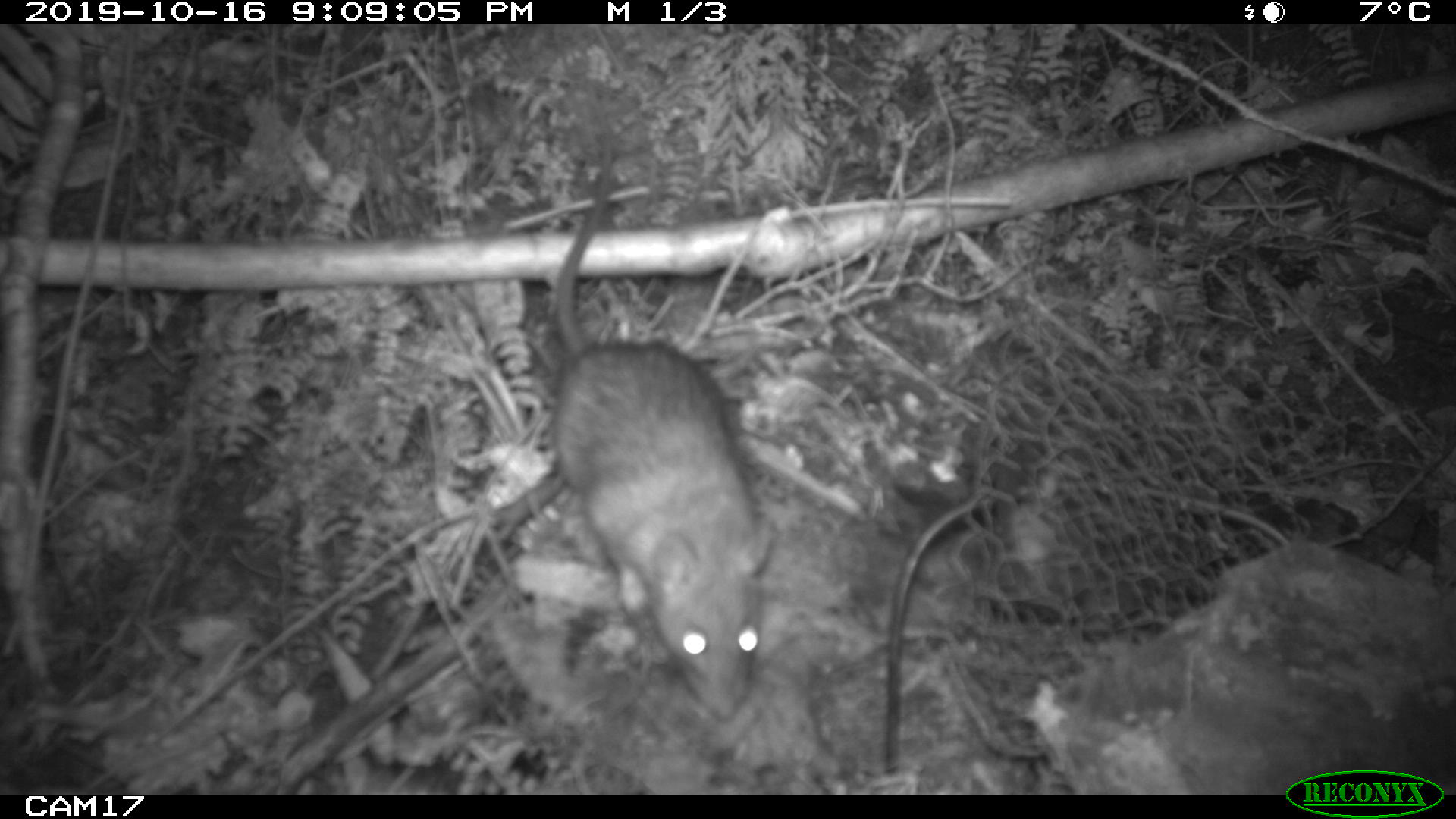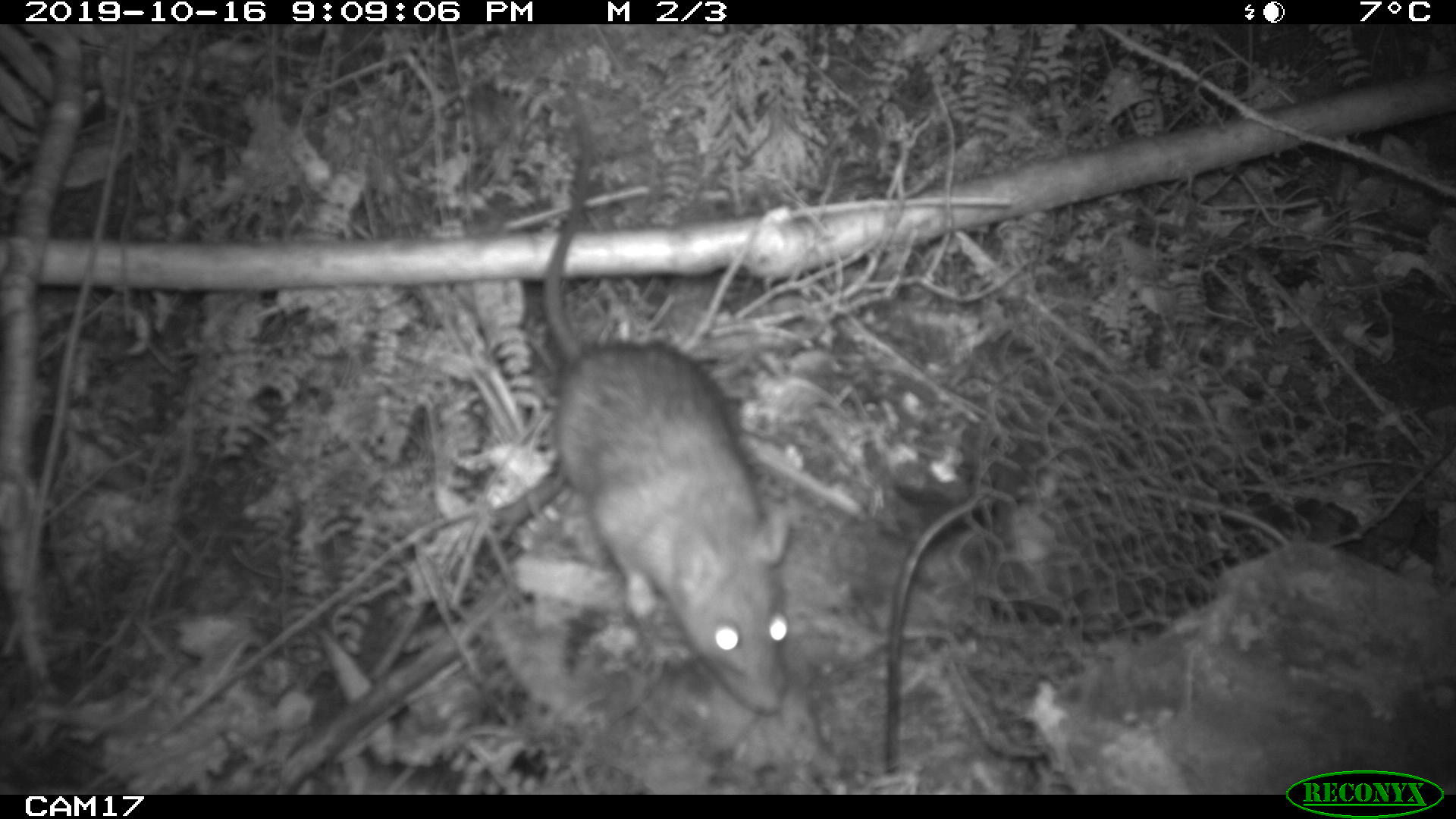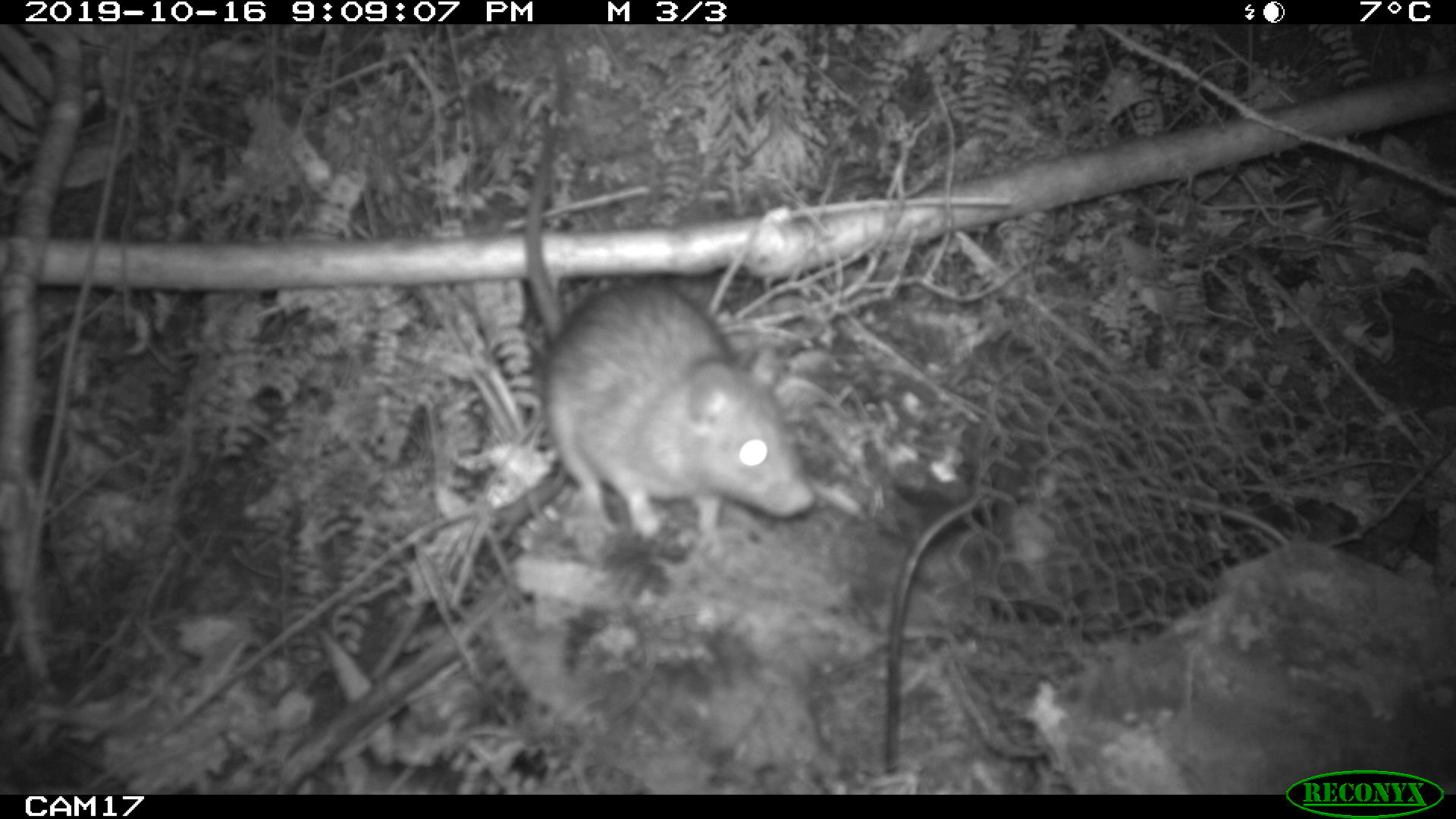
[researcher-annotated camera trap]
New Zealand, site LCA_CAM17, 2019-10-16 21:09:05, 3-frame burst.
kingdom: Animalia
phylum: Chordata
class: Mammalia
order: Rodentia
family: Muridae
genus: Rattus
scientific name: Rattus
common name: rat